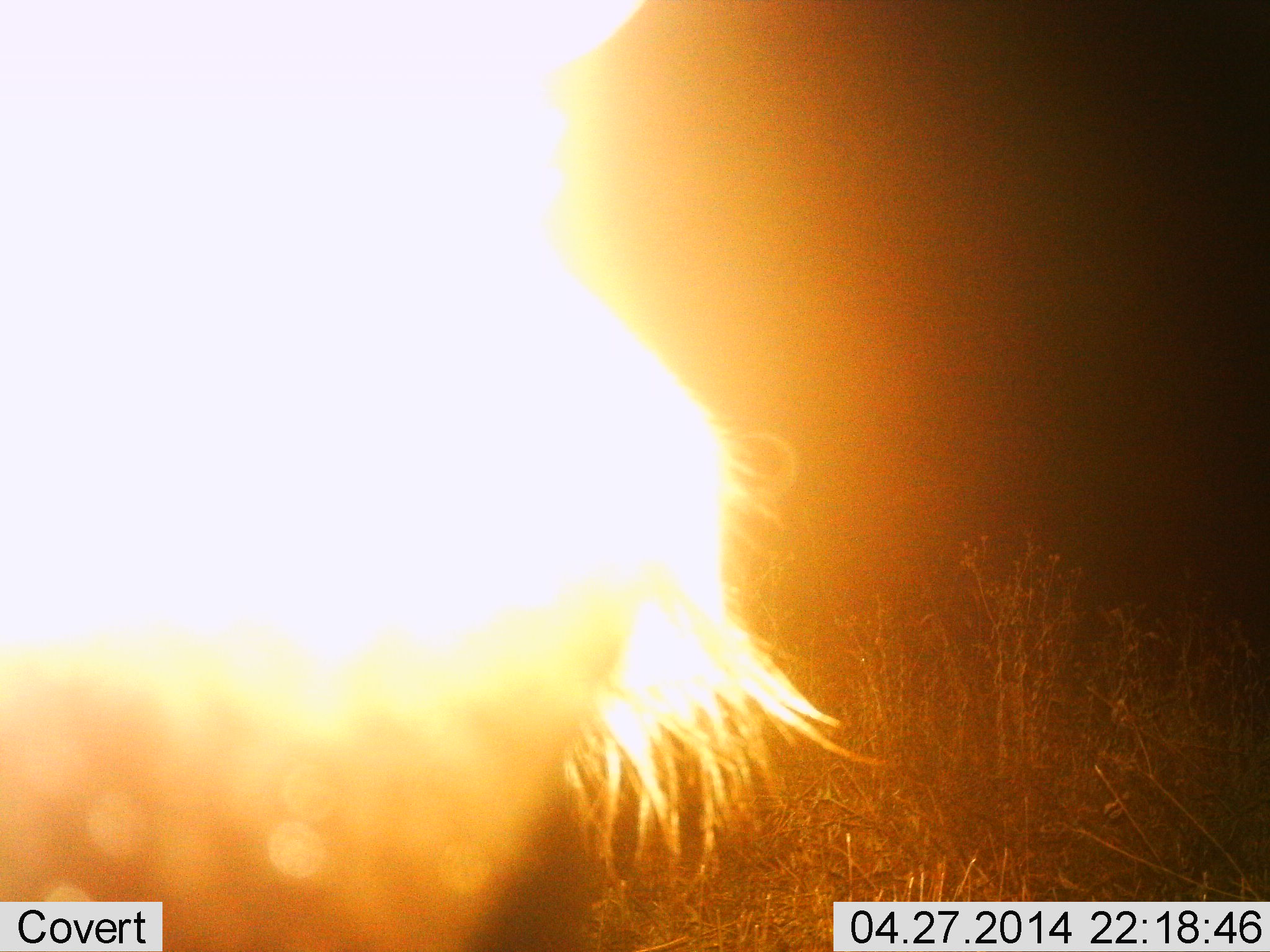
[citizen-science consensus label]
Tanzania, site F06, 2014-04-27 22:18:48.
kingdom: Animalia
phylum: Chordata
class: Mammalia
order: Artiodactyla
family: Bovidae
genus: Connochaetes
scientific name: Connochaetes taurinus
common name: blue wildebeest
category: wildebeest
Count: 1.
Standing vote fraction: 100%.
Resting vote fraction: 0%.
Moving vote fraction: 0%.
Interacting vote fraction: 0%.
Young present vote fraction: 0%.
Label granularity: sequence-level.